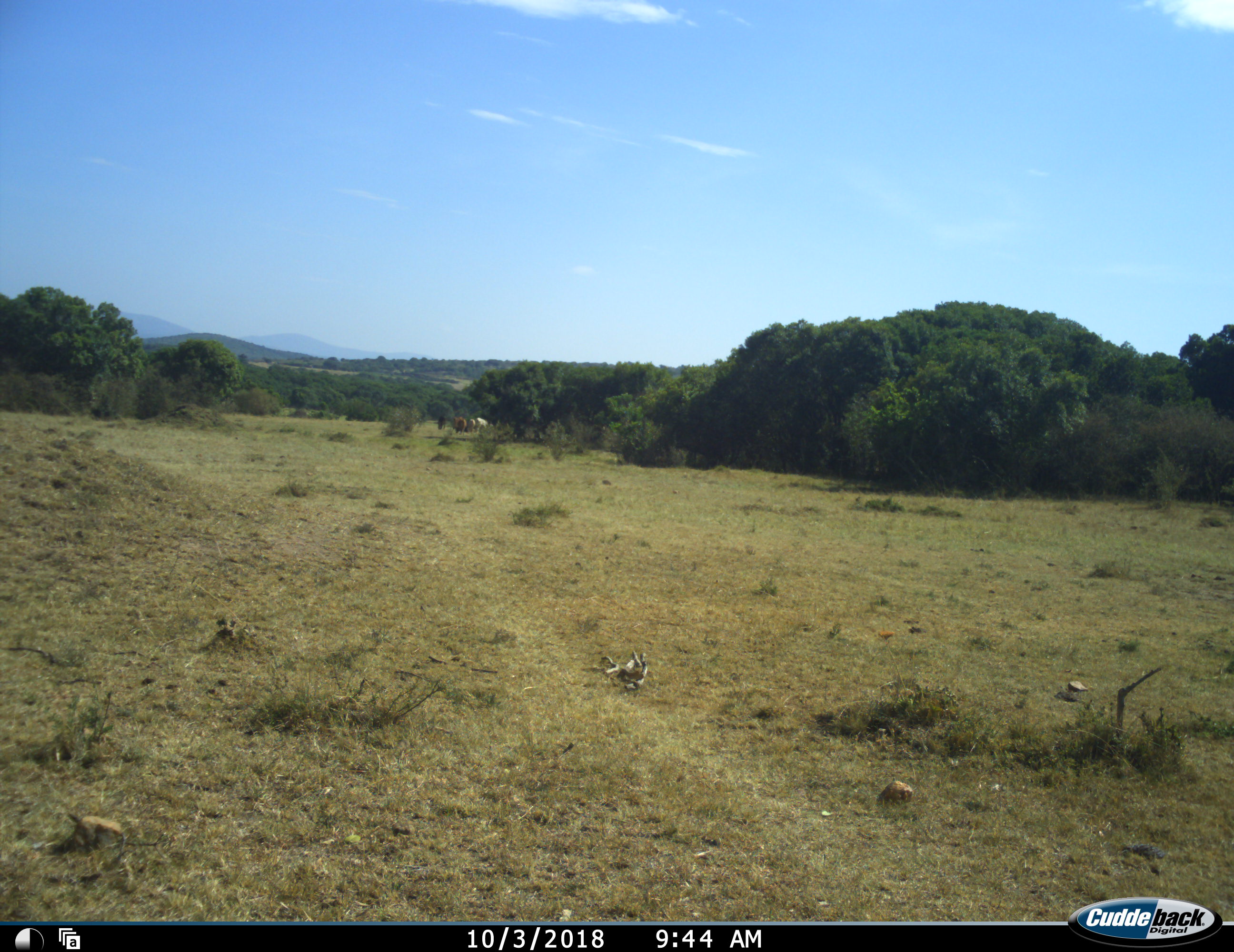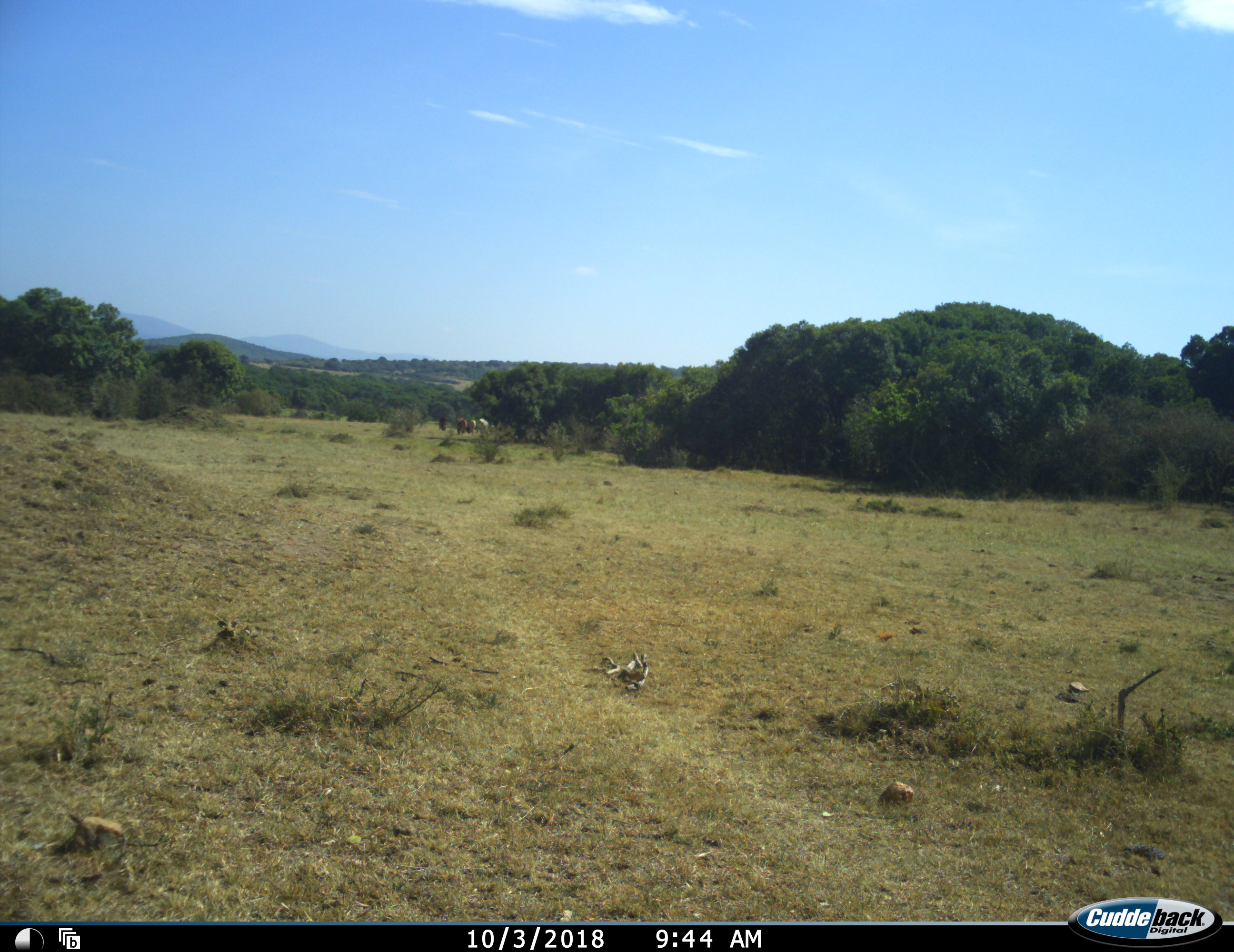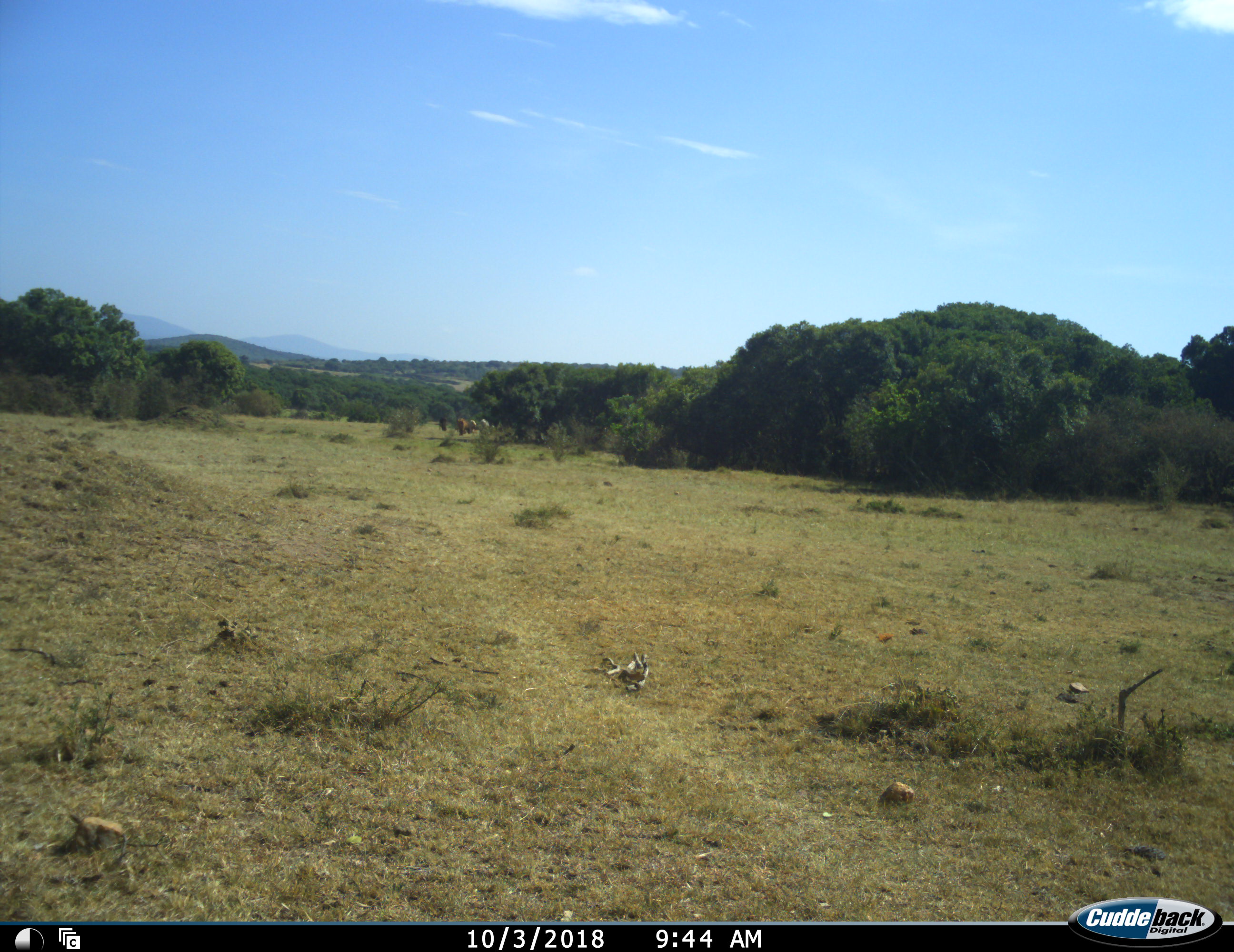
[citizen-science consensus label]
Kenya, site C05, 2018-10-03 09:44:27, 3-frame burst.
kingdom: Animalia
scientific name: Animalia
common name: animal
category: domesticanimal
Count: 4.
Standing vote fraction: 71%.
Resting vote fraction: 0%.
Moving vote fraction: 14%.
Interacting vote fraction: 14%.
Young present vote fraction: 0%.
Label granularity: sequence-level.